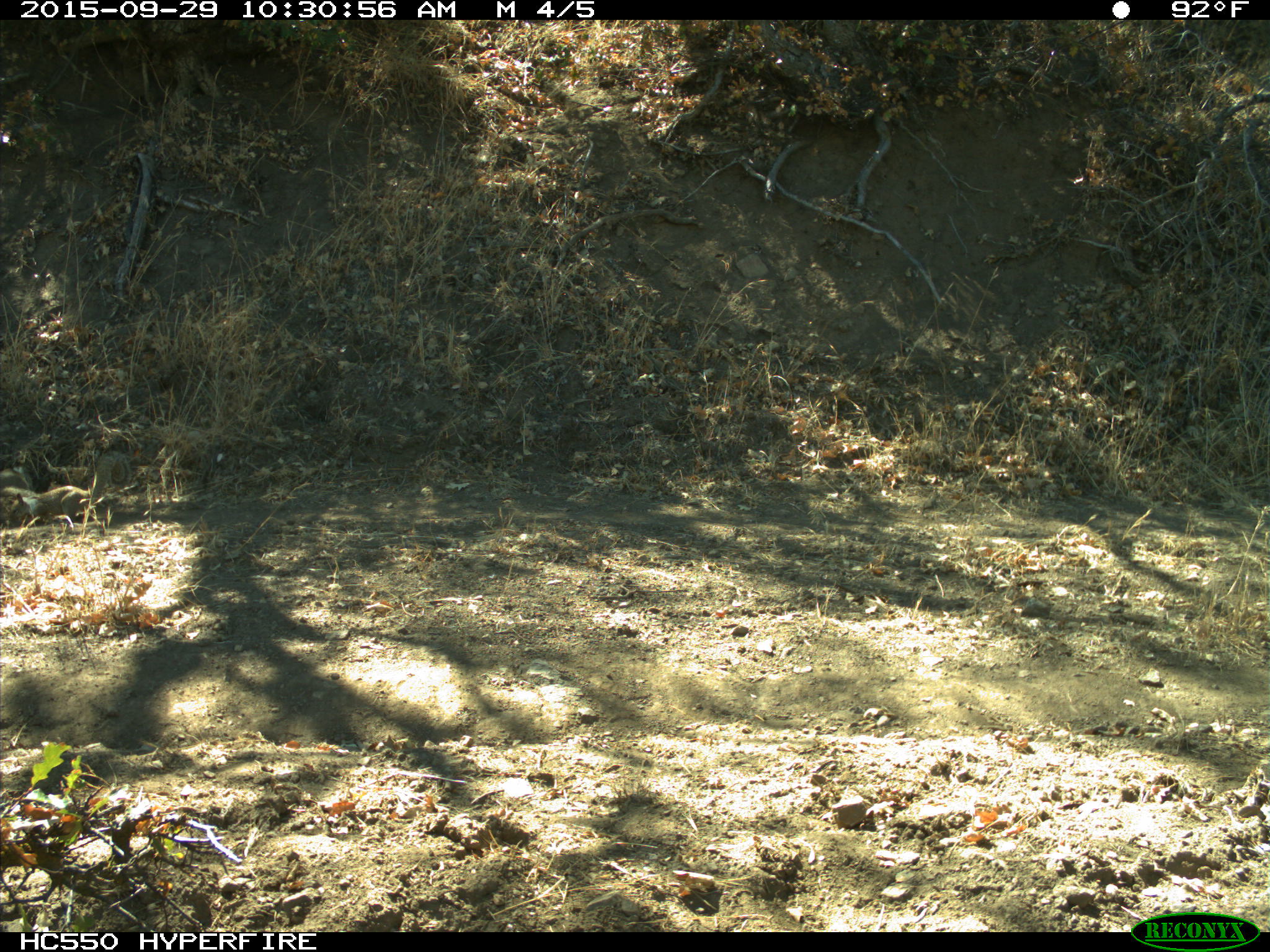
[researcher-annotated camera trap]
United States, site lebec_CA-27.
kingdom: Animalia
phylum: Chordata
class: Mammalia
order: Rodentia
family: Sciuridae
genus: Otospermophilus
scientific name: Otospermophilus beecheyi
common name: california ground squirrel